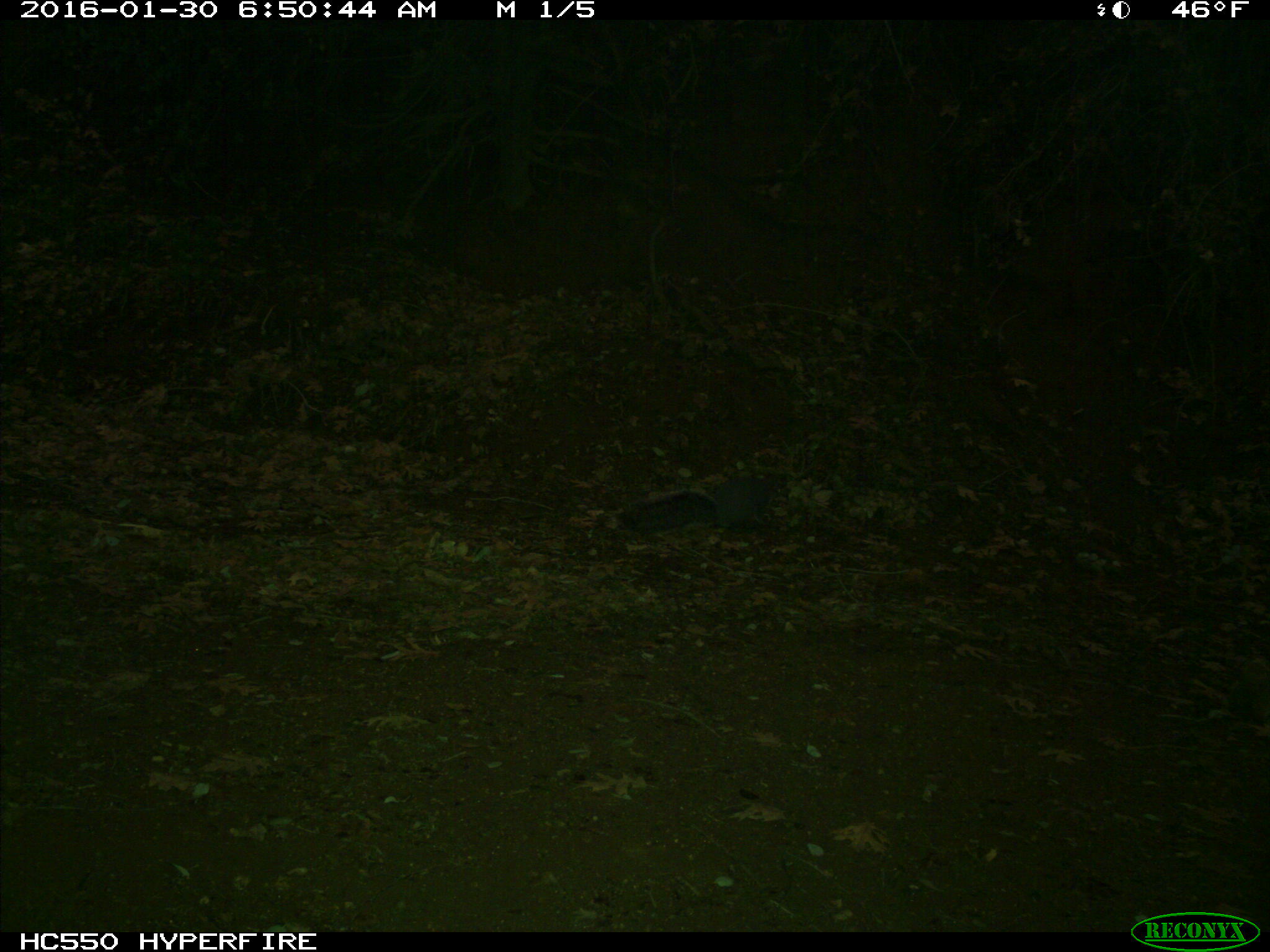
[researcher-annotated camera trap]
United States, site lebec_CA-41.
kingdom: Animalia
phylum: Chordata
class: Mammalia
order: Rodentia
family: Sciuridae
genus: Sciurus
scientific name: Sciurus carolinensis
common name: eastern gray squirrel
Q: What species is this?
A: Sciurus carolinensis (eastern gray squirrel).